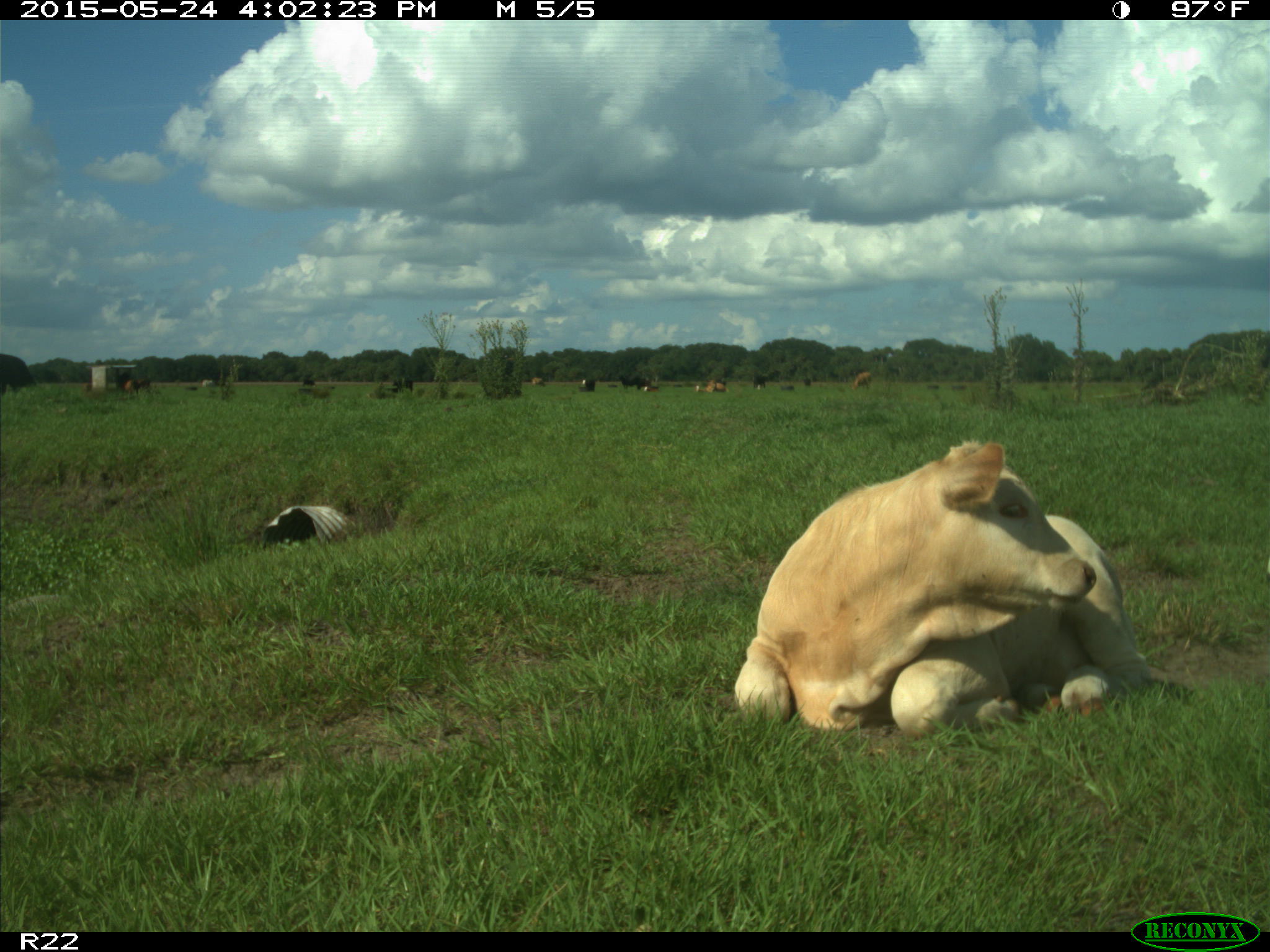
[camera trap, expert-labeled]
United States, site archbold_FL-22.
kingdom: Animalia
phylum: Chordata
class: Mammalia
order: Artiodactyla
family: Bovidae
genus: Bos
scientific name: Bos taurus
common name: domestic cow